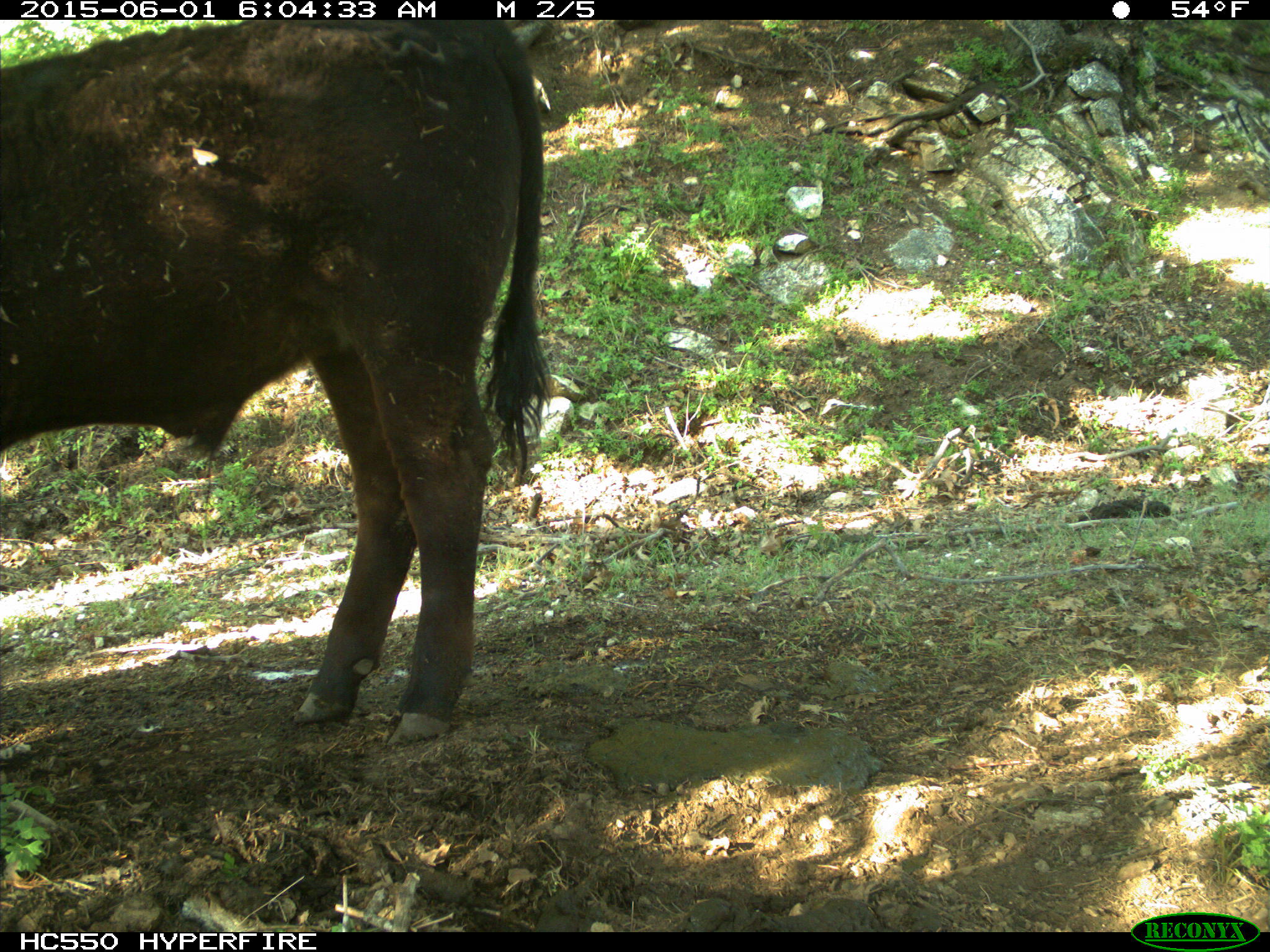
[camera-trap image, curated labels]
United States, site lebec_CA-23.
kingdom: Animalia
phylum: Chordata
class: Mammalia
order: Artiodactyla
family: Bovidae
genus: Bos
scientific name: Bos taurus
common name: domestic cow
Bos taurus (domestic cow).